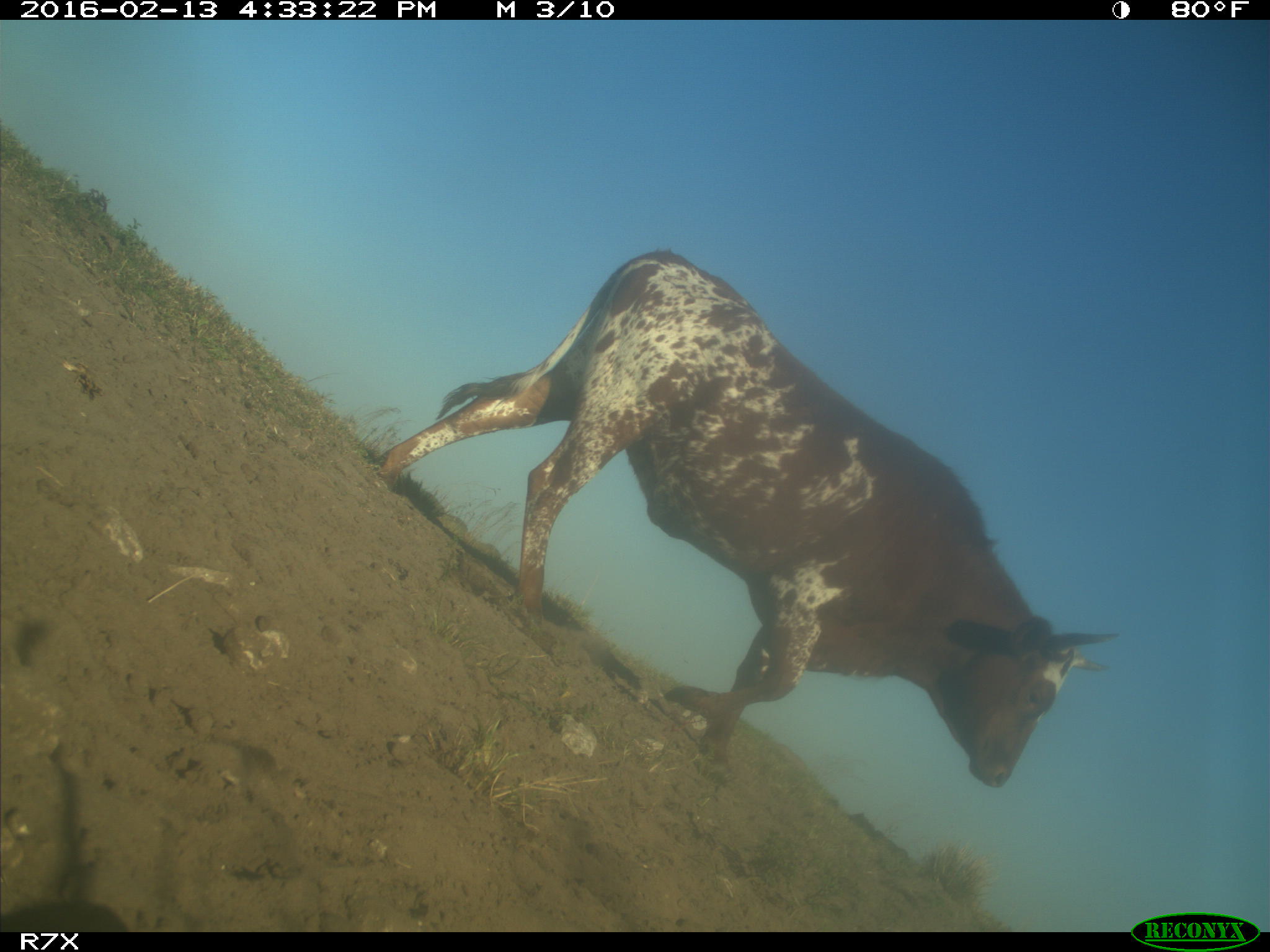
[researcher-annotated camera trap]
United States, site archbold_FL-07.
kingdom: Animalia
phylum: Chordata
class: Mammalia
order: Artiodactyla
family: Bovidae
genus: Bos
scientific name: Bos taurus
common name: domestic cow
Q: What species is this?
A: Bos taurus (domestic cow).